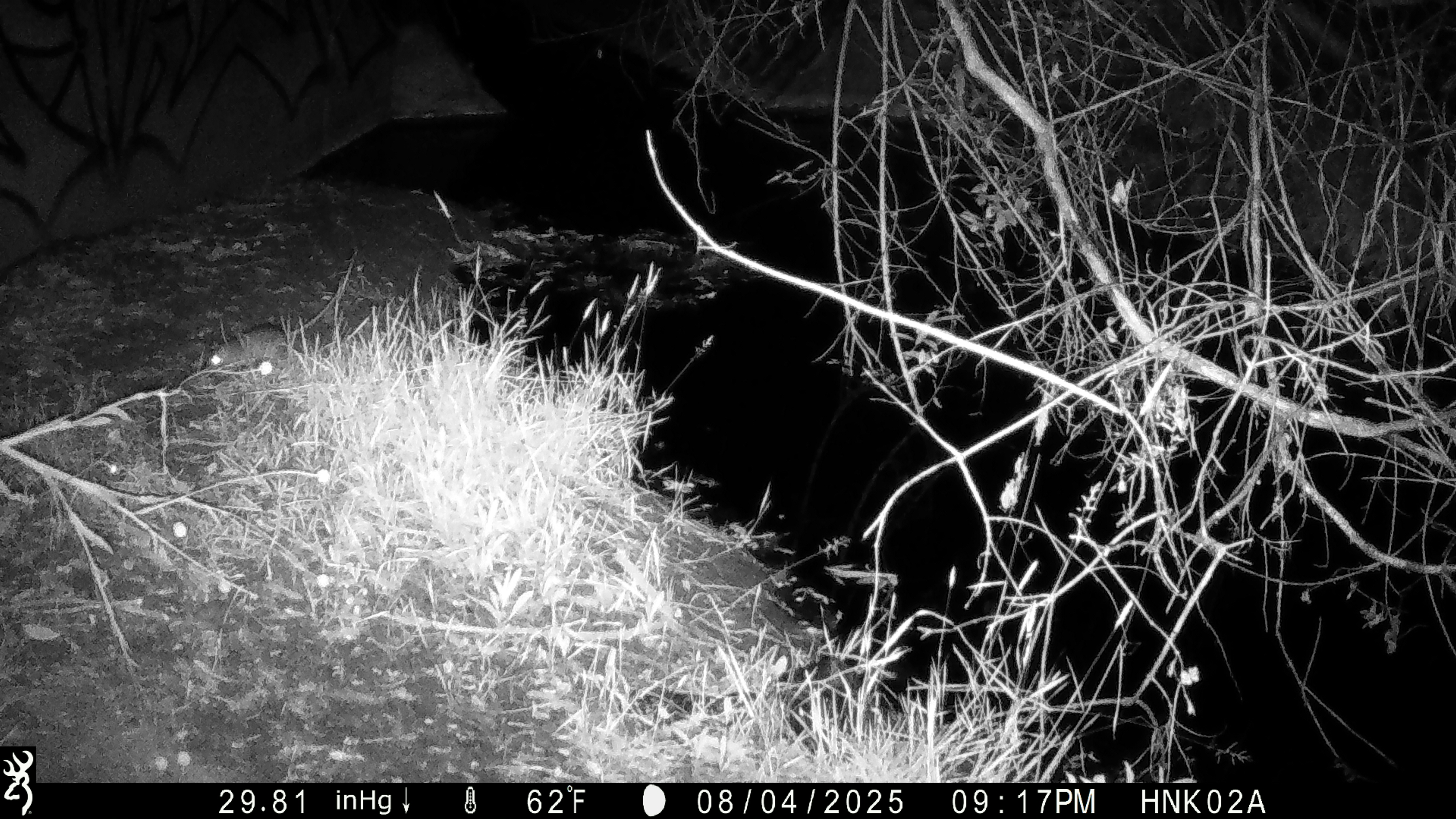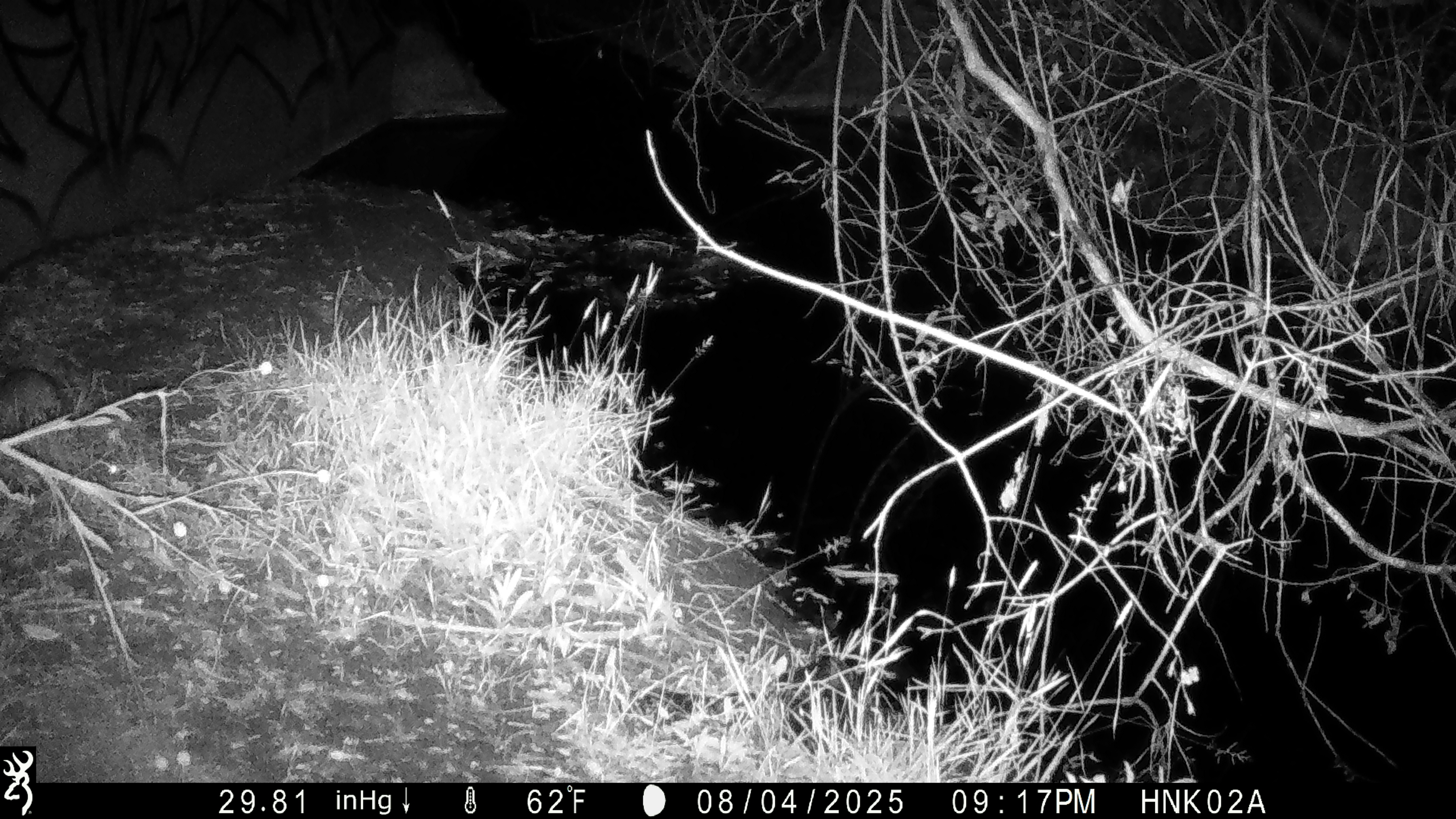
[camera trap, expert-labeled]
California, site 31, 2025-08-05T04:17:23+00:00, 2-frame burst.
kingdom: Animalia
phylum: Chordata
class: Mammalia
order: Rodentia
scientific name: Rodentia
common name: mouse or rat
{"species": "mouse or rat (Rodentia)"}